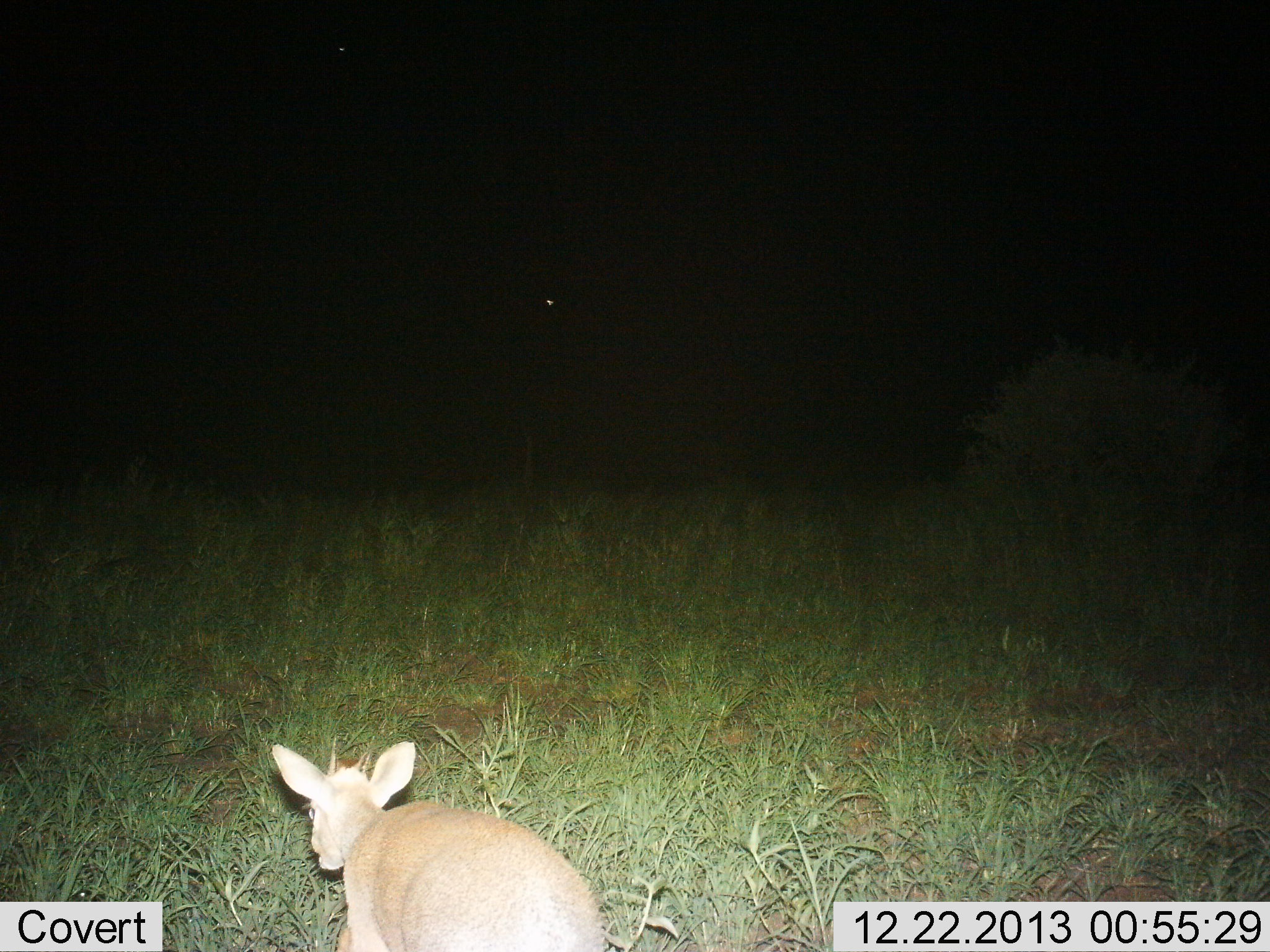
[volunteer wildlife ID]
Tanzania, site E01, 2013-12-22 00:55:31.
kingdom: Animalia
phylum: Chordata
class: Mammalia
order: Artiodactyla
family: Bovidae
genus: Madoqua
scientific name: Madoqua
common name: dikdik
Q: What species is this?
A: Dikdik (Madoqua).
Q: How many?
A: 1.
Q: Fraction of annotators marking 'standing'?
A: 50%.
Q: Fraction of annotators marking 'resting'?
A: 10%.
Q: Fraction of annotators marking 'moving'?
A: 20%.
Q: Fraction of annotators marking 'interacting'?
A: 0%.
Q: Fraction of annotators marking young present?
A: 0%.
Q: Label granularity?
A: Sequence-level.